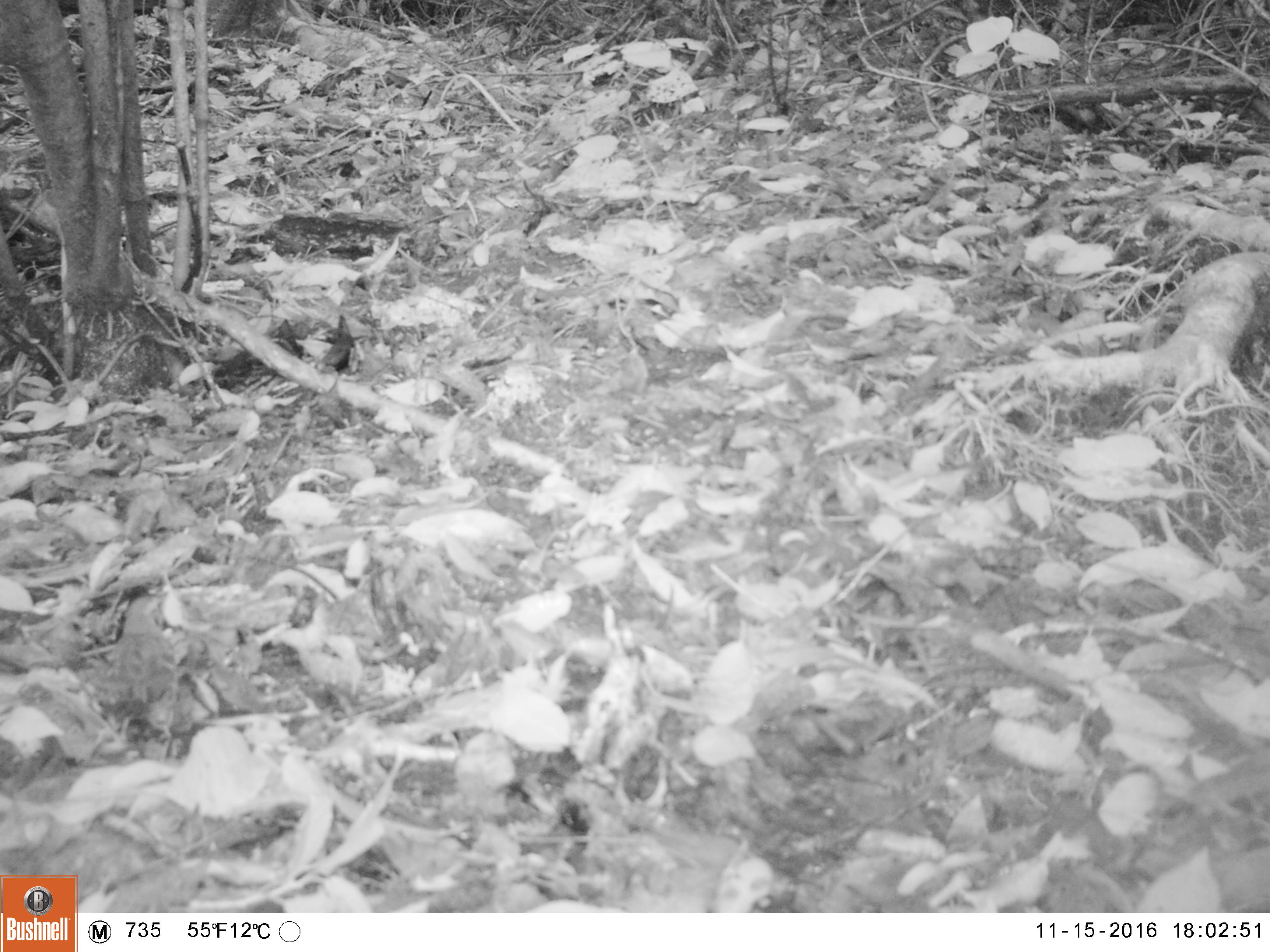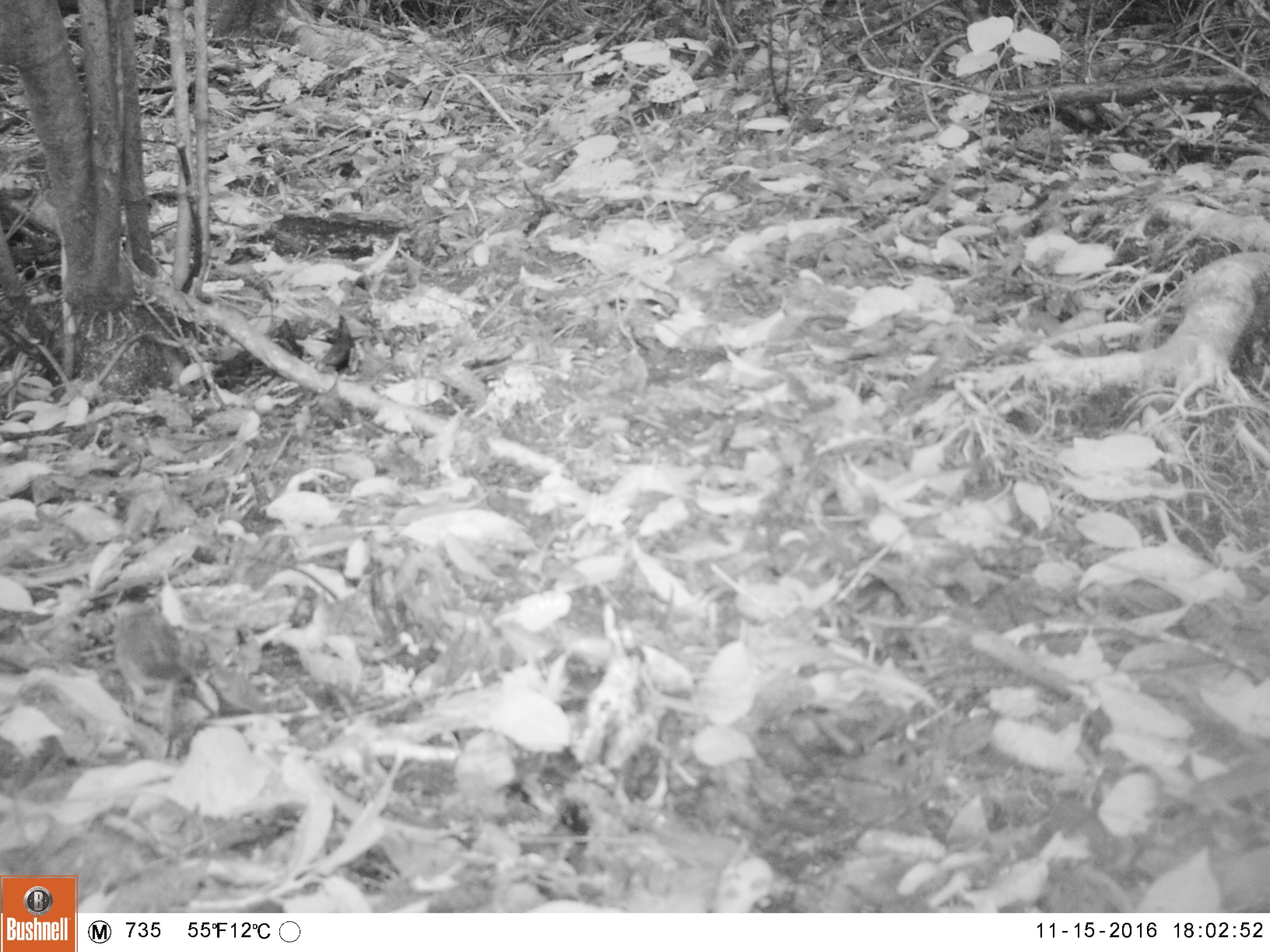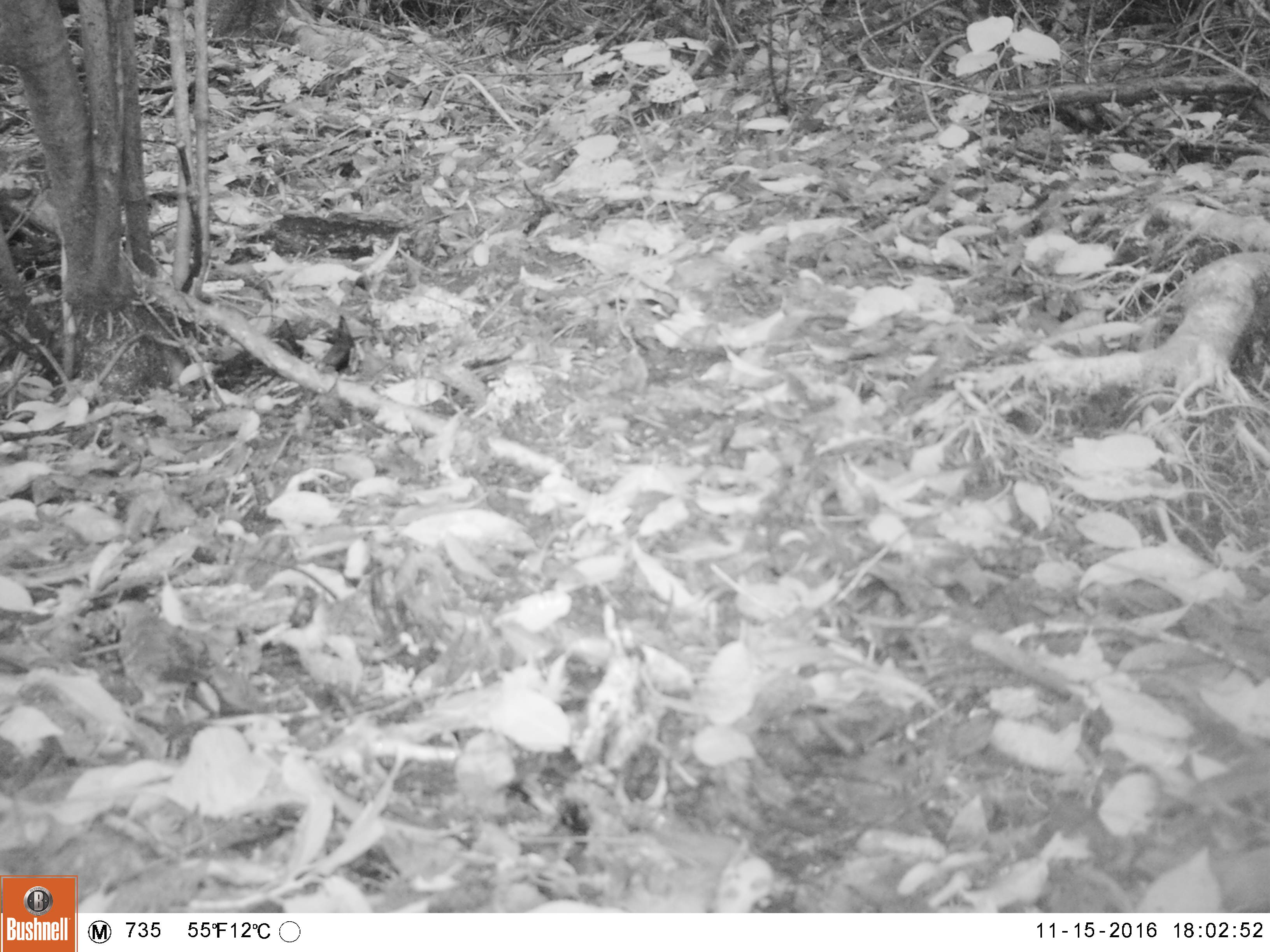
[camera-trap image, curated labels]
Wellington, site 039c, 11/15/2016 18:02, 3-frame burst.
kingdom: Animalia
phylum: Chordata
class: Aves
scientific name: Aves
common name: bird